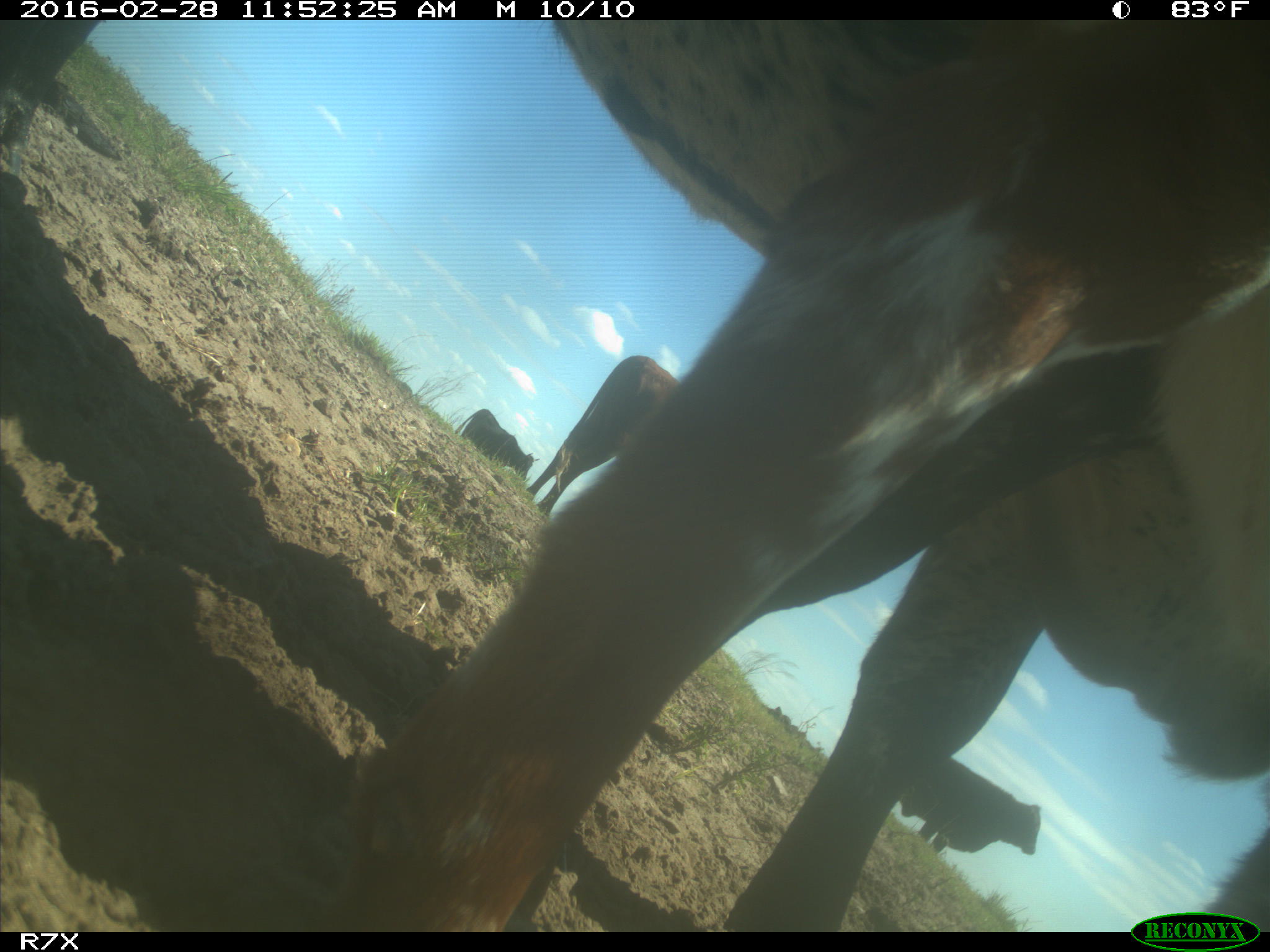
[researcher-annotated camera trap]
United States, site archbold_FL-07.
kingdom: Animalia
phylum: Chordata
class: Mammalia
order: Artiodactyla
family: Bovidae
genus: Bos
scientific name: Bos taurus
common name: domestic cow